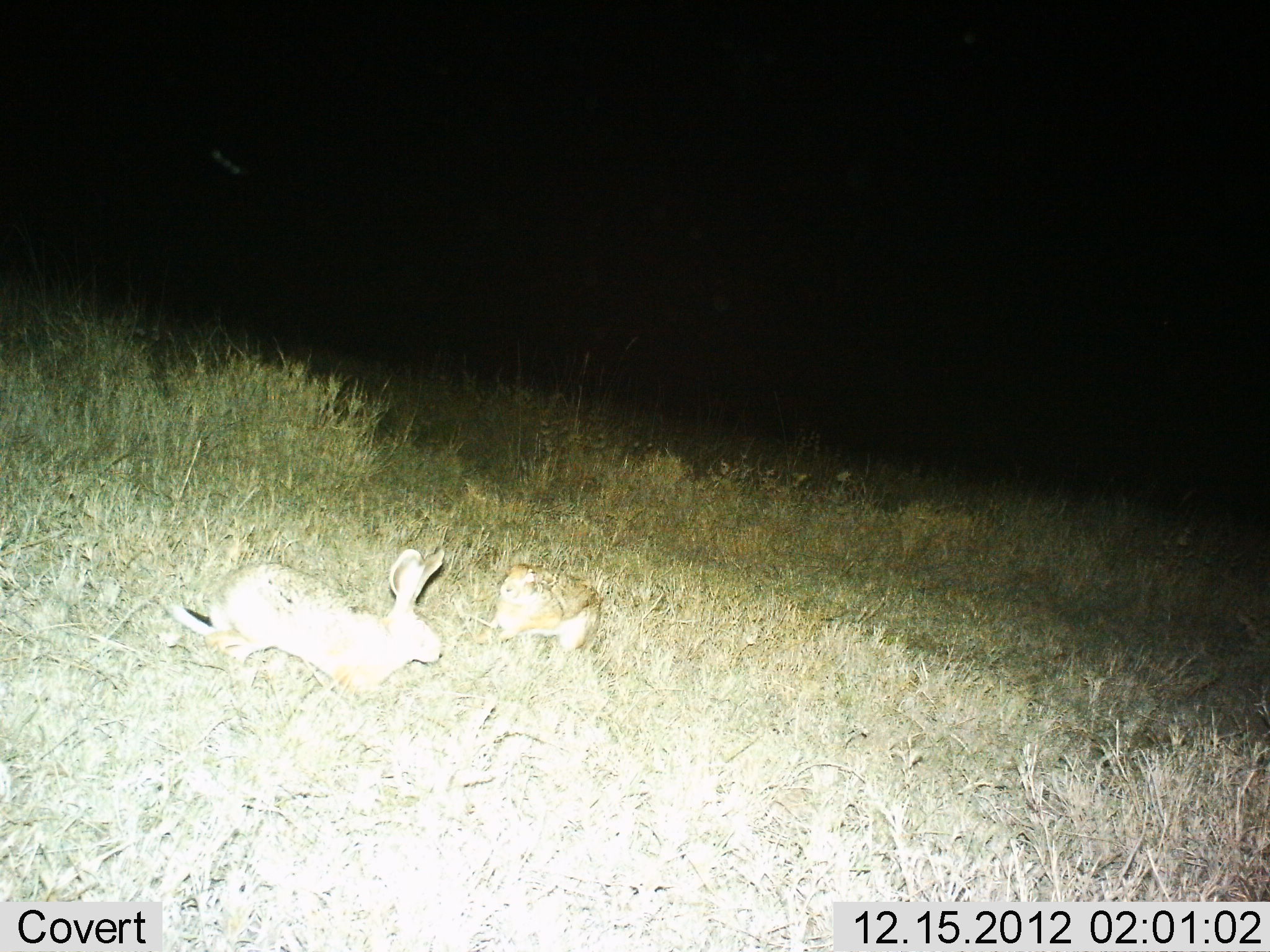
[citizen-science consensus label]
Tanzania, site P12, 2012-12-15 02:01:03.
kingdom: Animalia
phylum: Chordata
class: Mammalia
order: Lagomorpha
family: Leporidae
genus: Lepus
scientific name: Lepus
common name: hare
Hare (Lepus), count 2. Behavior (volunteer vote fractions): standing 49%, resting 3%, moving 51%, interacting 14%. Young present (vote fraction): 0%. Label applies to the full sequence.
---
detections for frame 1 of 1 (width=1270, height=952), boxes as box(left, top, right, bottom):
animal: box(171, 546, 460, 692); box(482, 563, 606, 668)